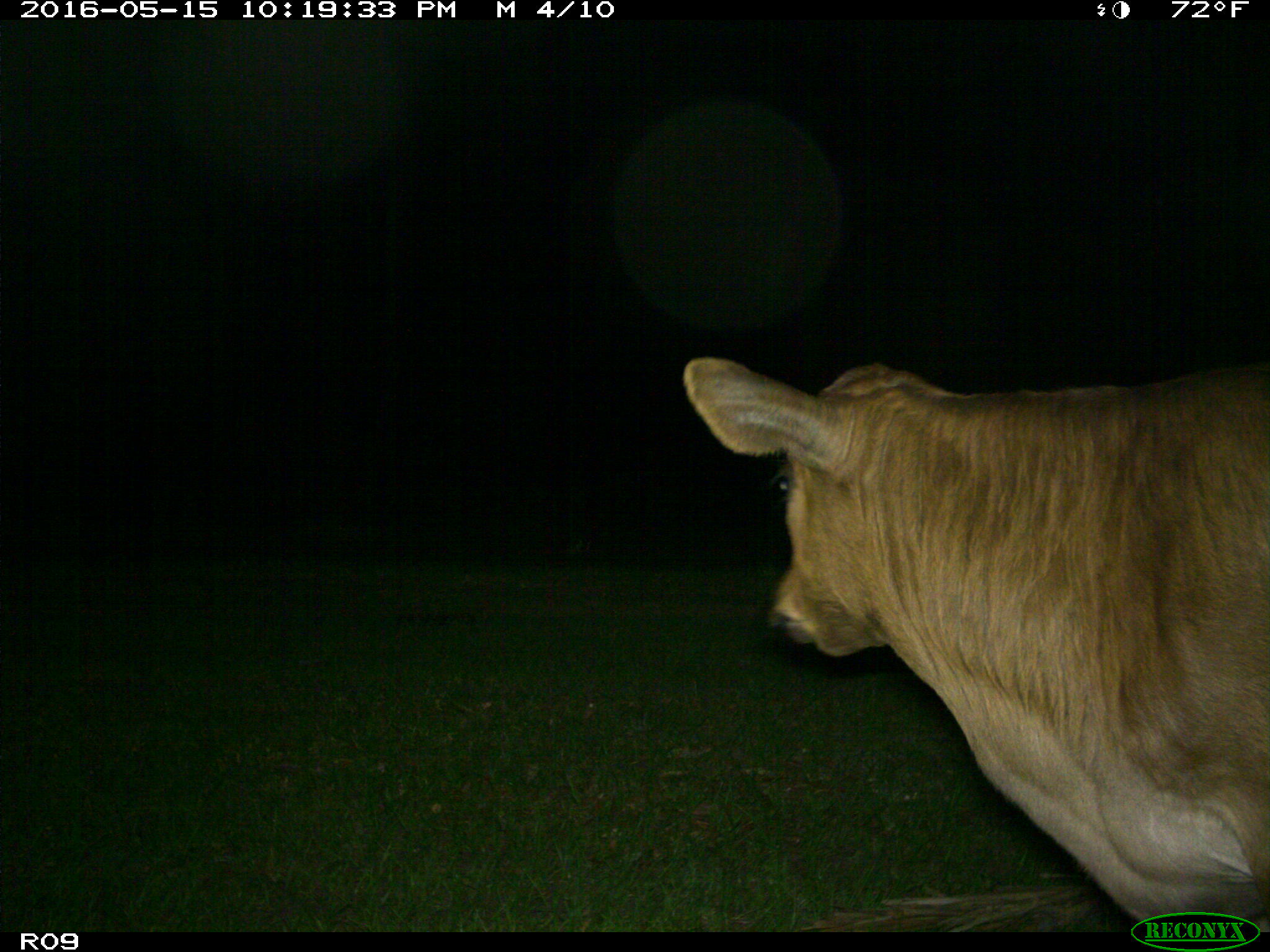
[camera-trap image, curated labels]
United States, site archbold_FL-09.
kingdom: Animalia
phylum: Chordata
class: Mammalia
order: Artiodactyla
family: Bovidae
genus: Bos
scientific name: Bos taurus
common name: domestic cow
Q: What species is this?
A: Bos taurus (domestic cow).